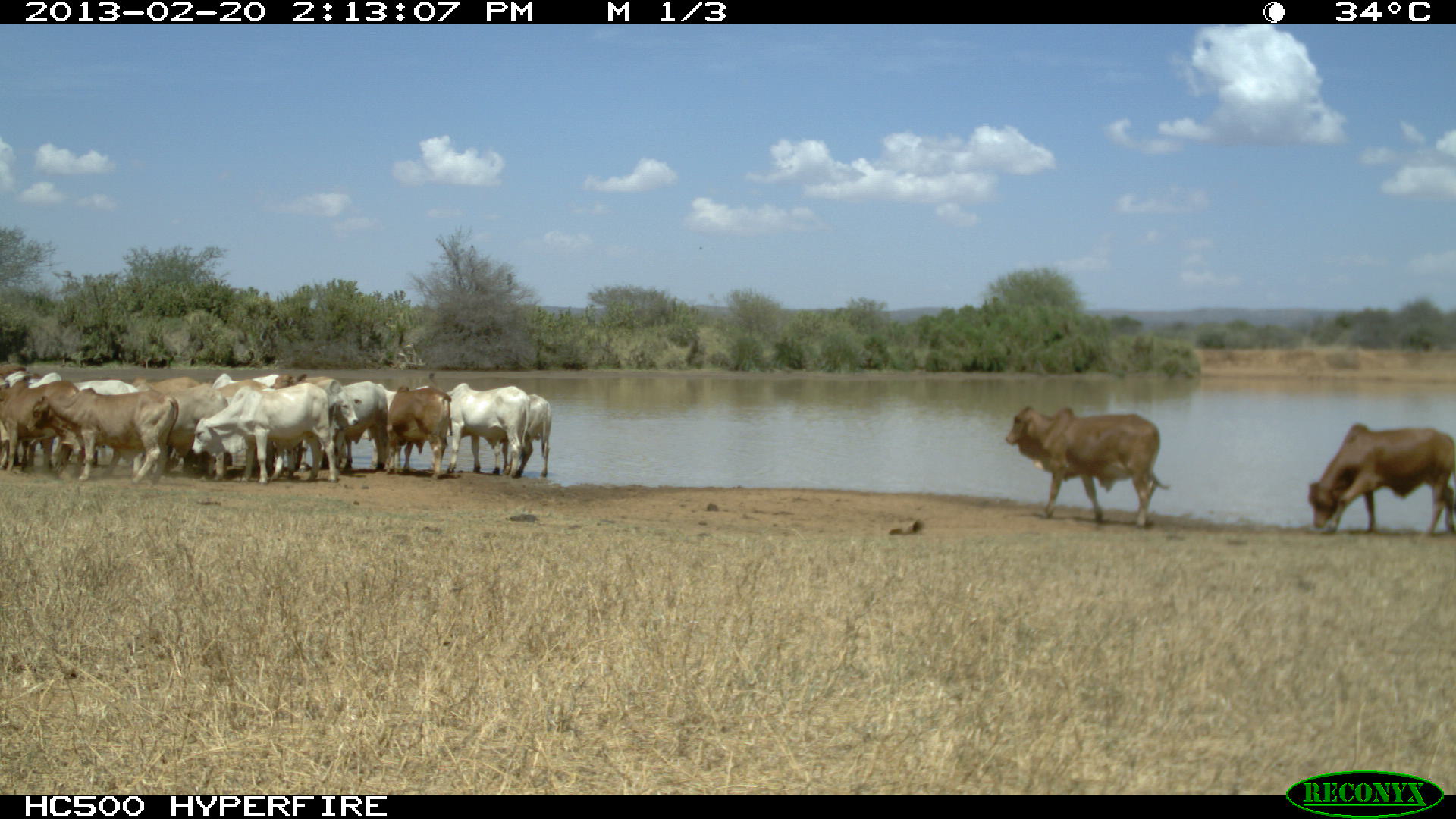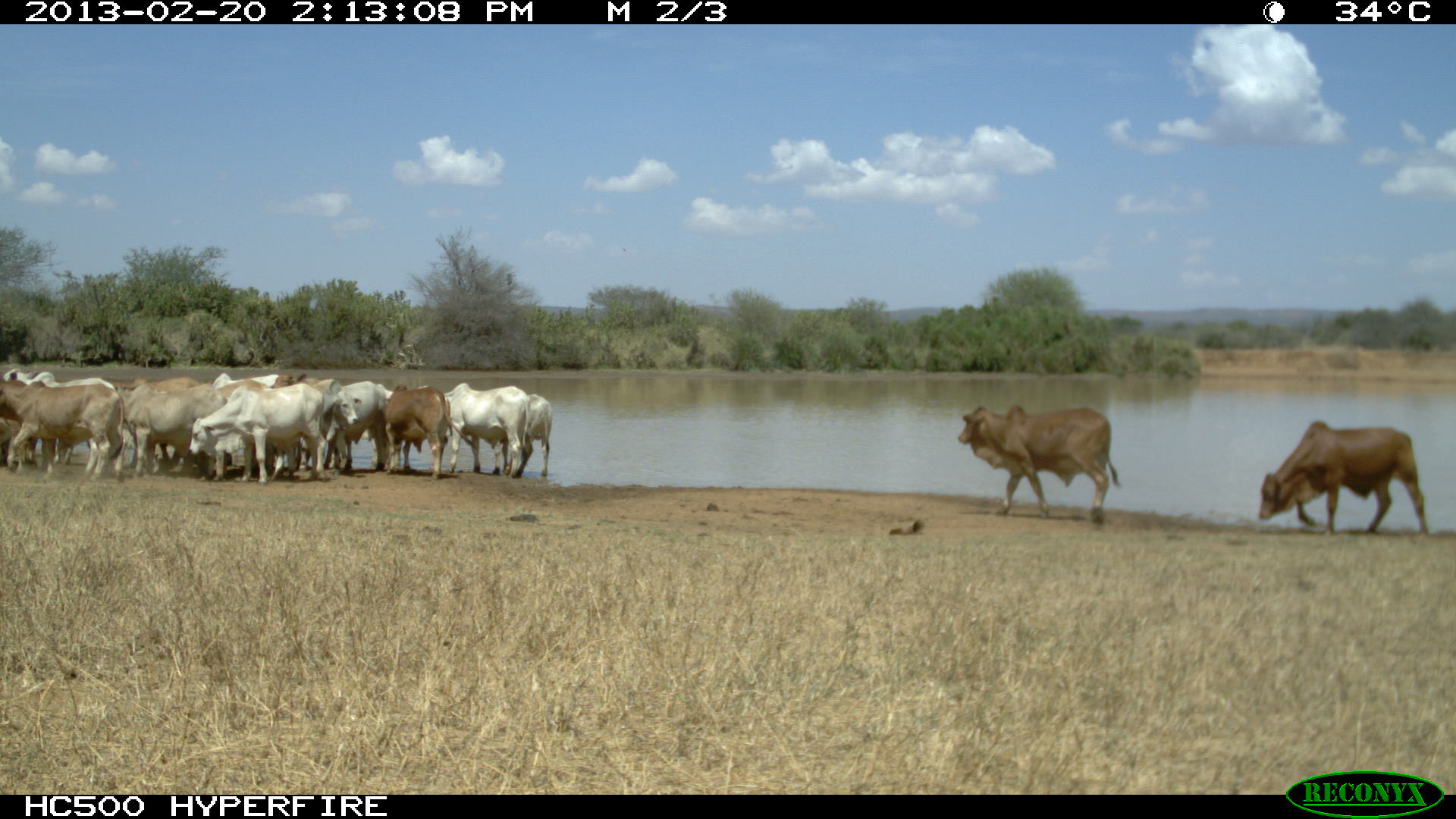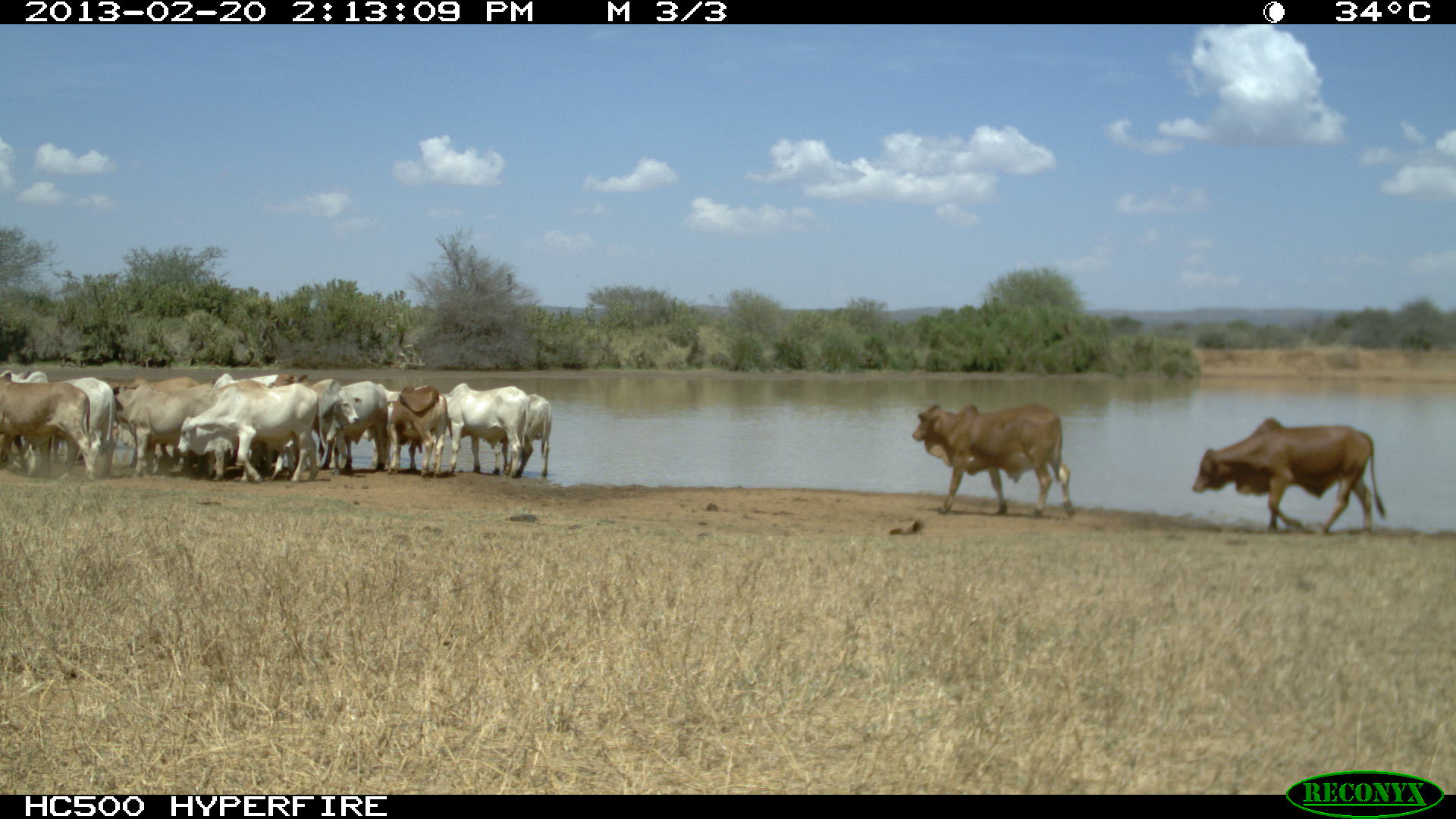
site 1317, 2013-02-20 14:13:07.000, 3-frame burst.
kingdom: Animalia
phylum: Chordata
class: Mammalia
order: Artiodactyla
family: Bovidae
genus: Bos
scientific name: Bos taurus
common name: domestic cattle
Bos taurus (domestic cattle), count 14.